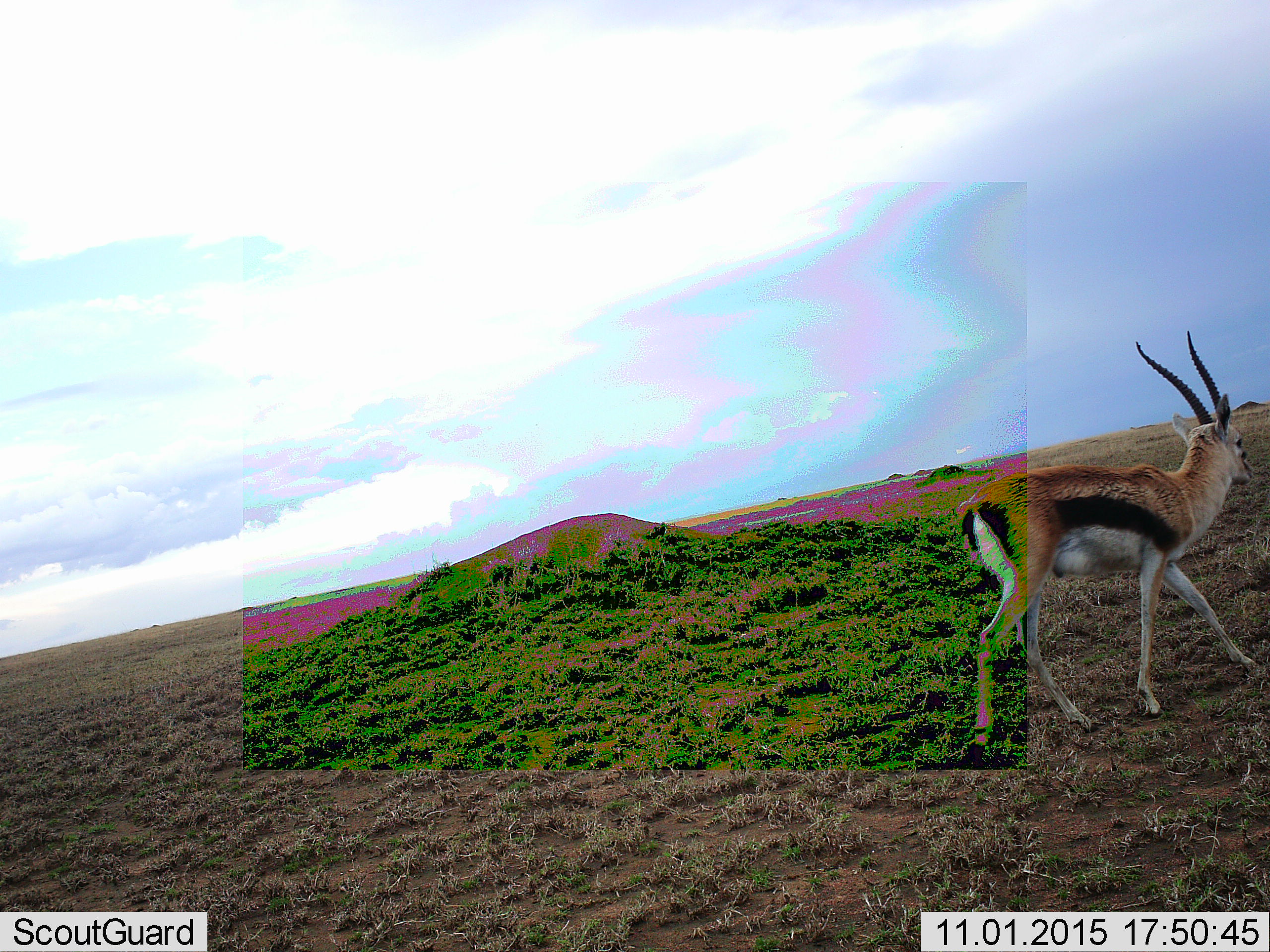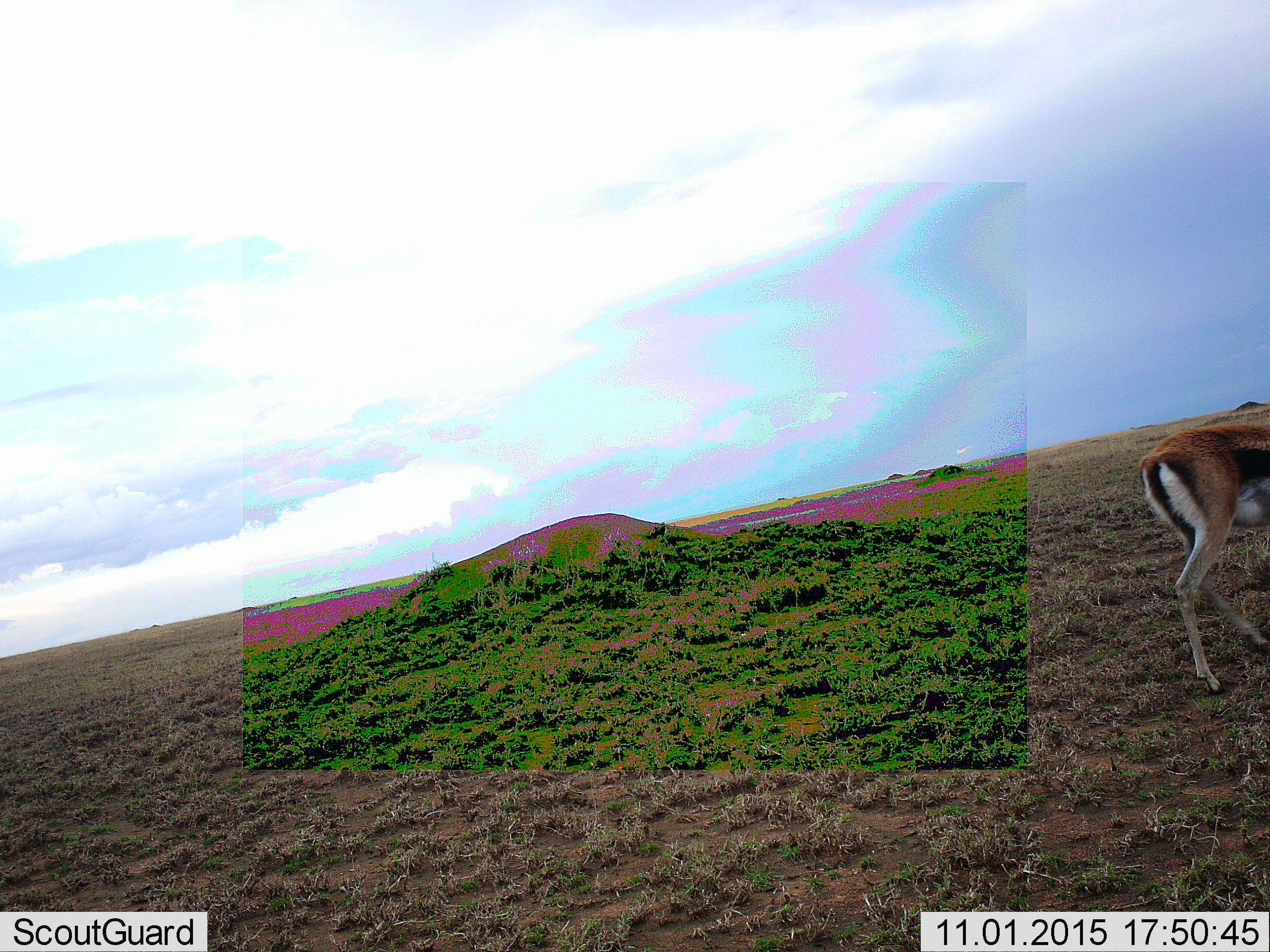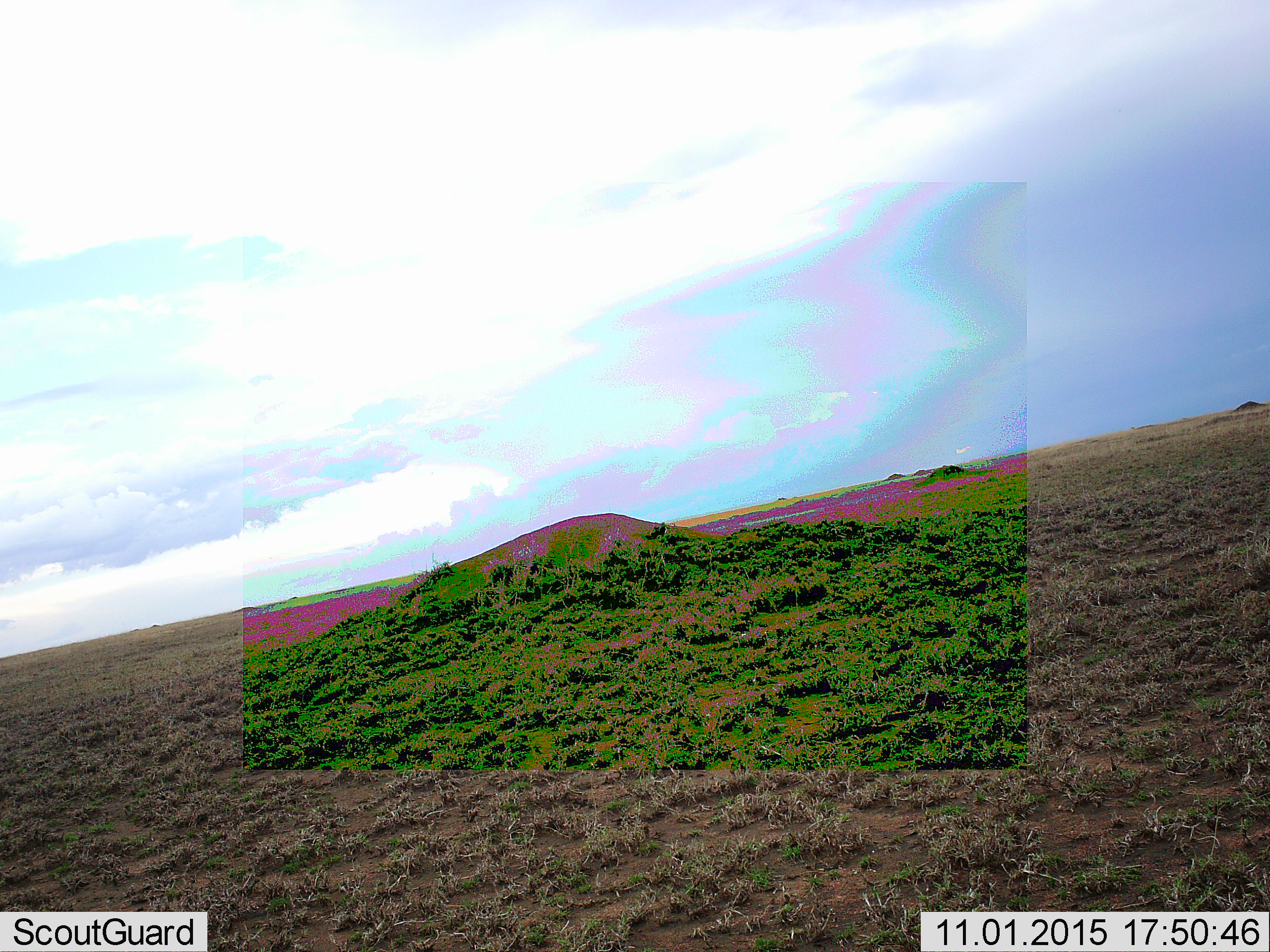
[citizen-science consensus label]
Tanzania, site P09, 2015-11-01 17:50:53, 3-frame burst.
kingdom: Animalia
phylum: Chordata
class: Mammalia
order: Artiodactyla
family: Bovidae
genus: Eudorcas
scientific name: Eudorcas thomsonii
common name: thomson's gazelle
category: gazellethomsons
Gazellethomsons (thomson's gazelle) (Eudorcas thomsonii), count 1. Behavior (volunteer vote fractions): standing 29%, resting 0%, moving 86%, interacting 0%. Young present (vote fraction): 0%. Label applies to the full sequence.